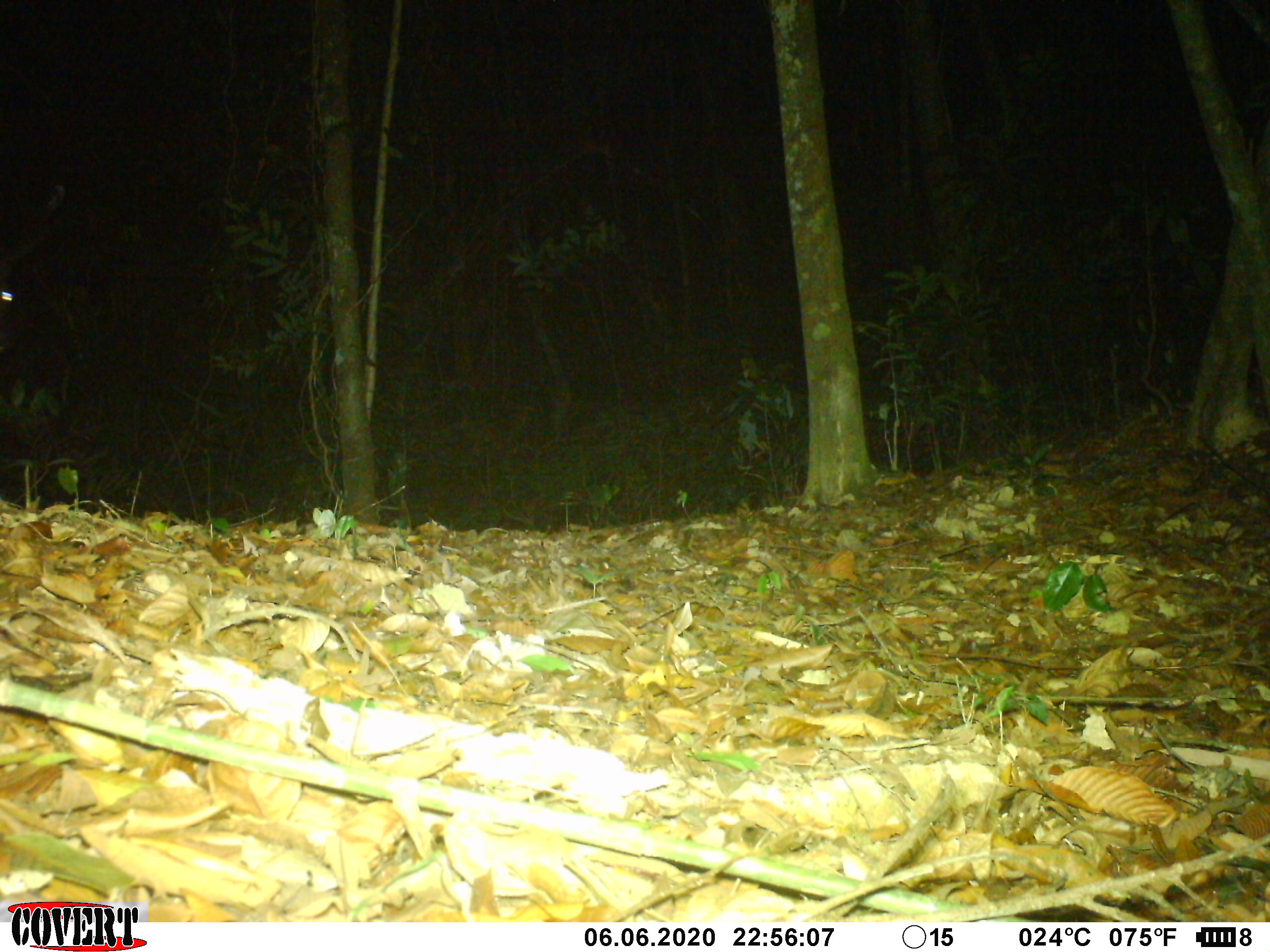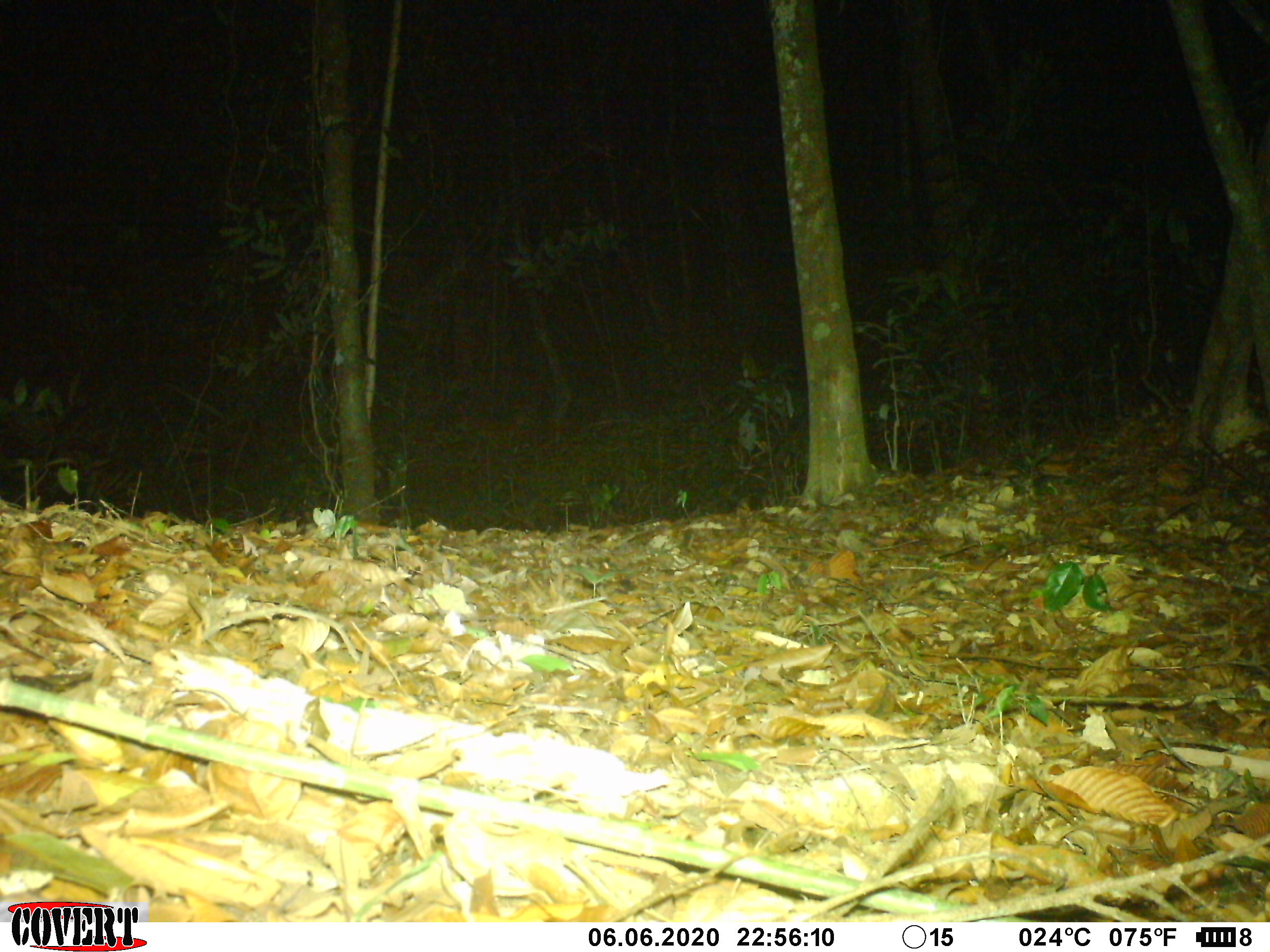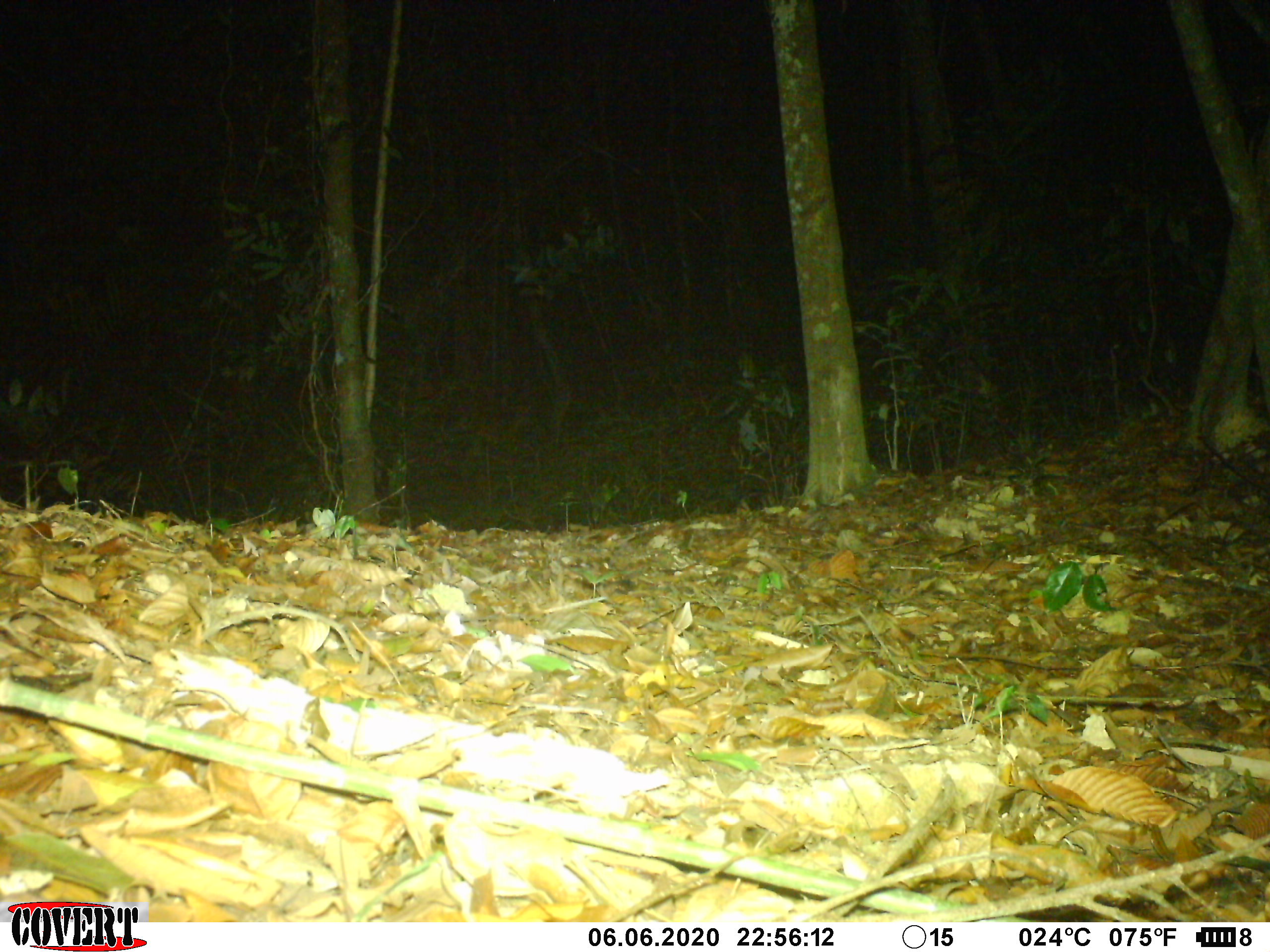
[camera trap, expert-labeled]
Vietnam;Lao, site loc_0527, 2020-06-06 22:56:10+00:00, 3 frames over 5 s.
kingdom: Animalia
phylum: Chordata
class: Mammalia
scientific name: Laurasiatheria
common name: ungulate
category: unidentified ungulates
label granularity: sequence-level